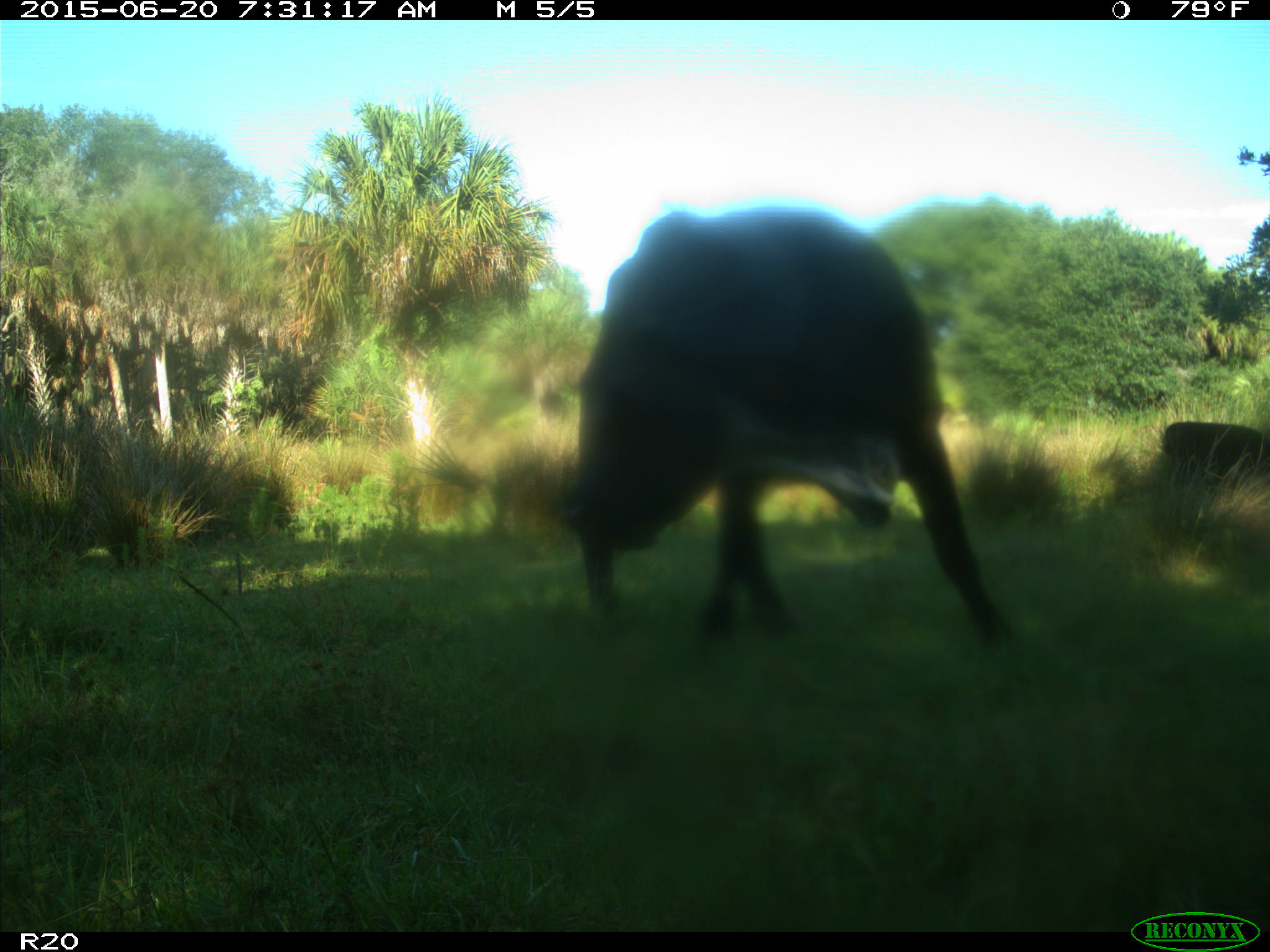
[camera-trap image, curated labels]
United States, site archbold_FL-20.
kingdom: Animalia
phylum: Chordata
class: Mammalia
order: Artiodactyla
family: Bovidae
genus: Bos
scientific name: Bos taurus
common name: domestic cow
Bos taurus (domestic cow).